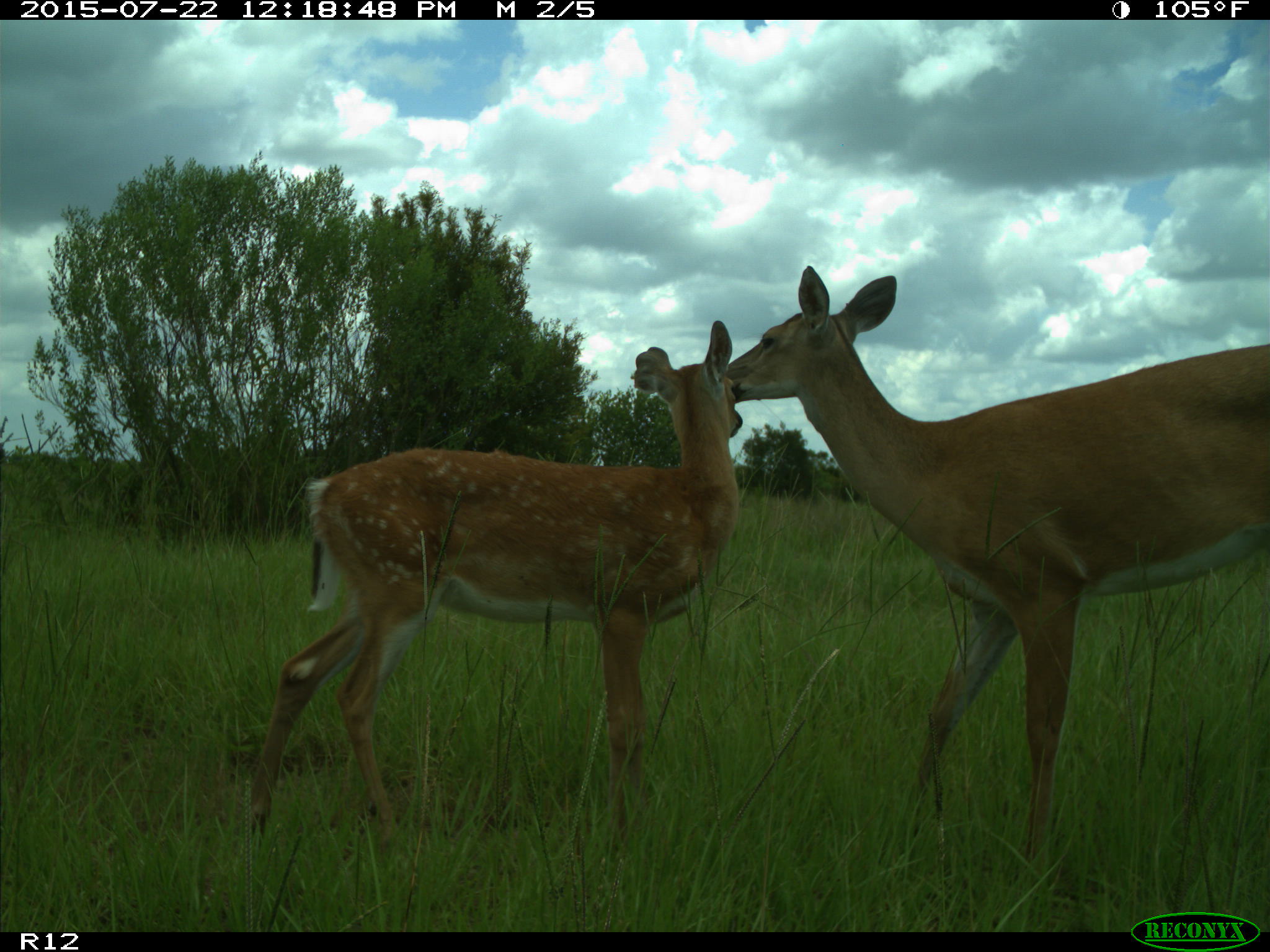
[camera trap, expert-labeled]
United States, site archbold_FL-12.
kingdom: Animalia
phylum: Chordata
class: Mammalia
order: Artiodactyla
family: Cervidae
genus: Odocoileus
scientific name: Odocoileus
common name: deer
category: unidentified deer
Unidentified deer (deer) (Odocoileus).